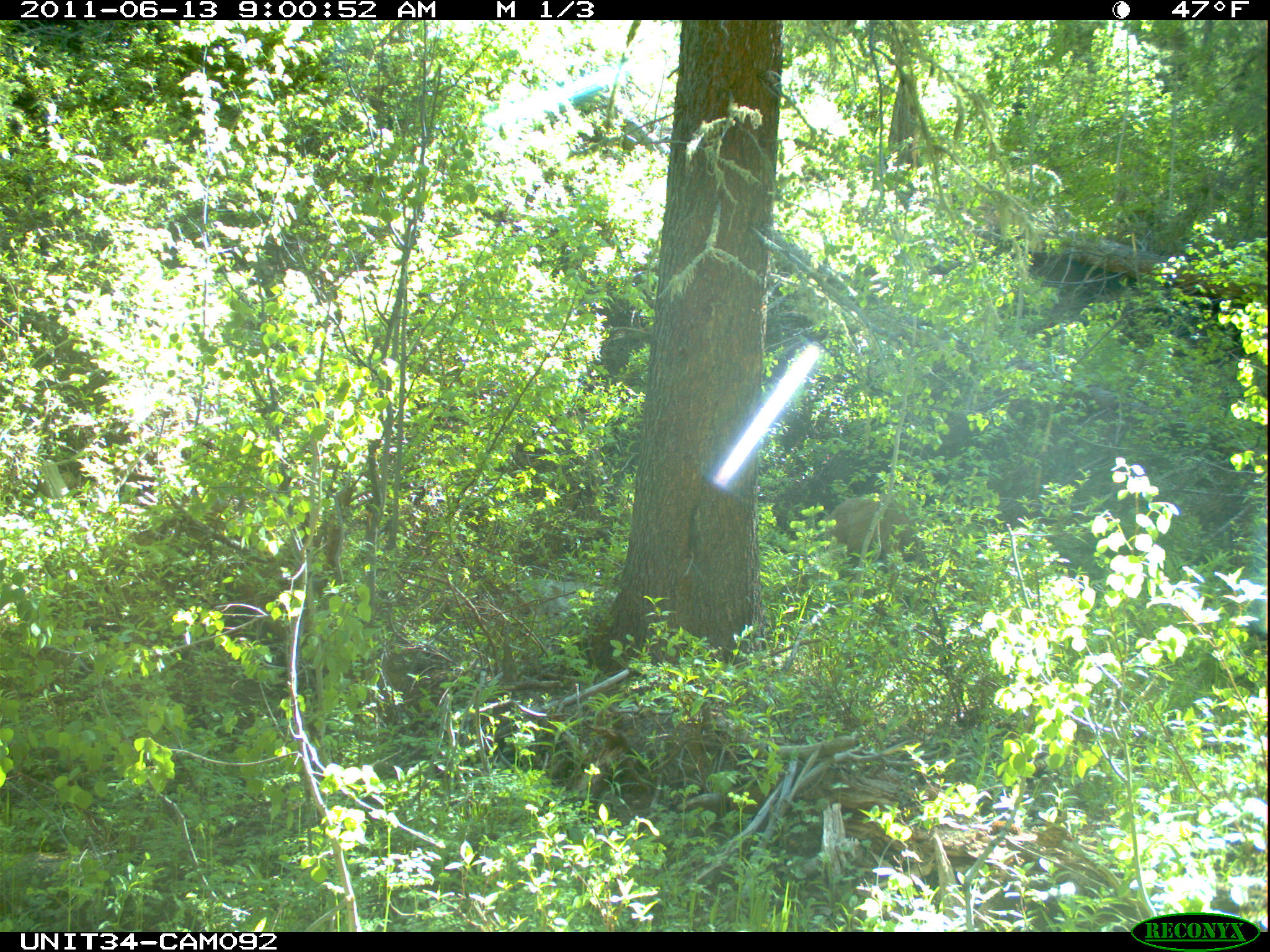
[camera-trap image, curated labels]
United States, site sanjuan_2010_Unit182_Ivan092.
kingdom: Animalia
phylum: Chordata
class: Mammalia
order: Artiodactyla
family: Cervidae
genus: Odocoileus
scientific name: Odocoileus hemionus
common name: mule deer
Odocoileus hemionus (mule deer).